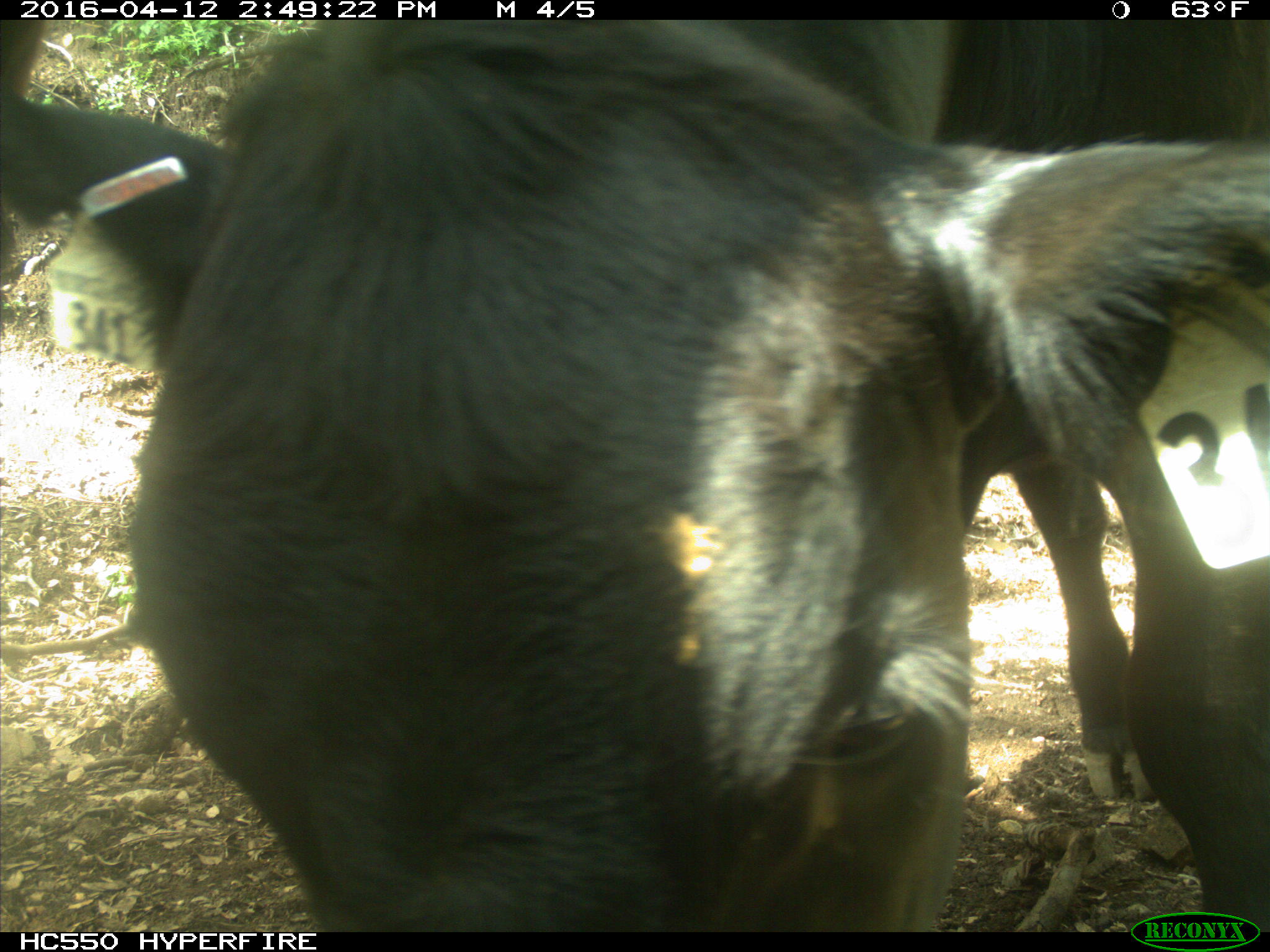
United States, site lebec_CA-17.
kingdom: Animalia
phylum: Chordata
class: Mammalia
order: Artiodactyla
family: Bovidae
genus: Bos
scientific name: Bos taurus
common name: domestic cow